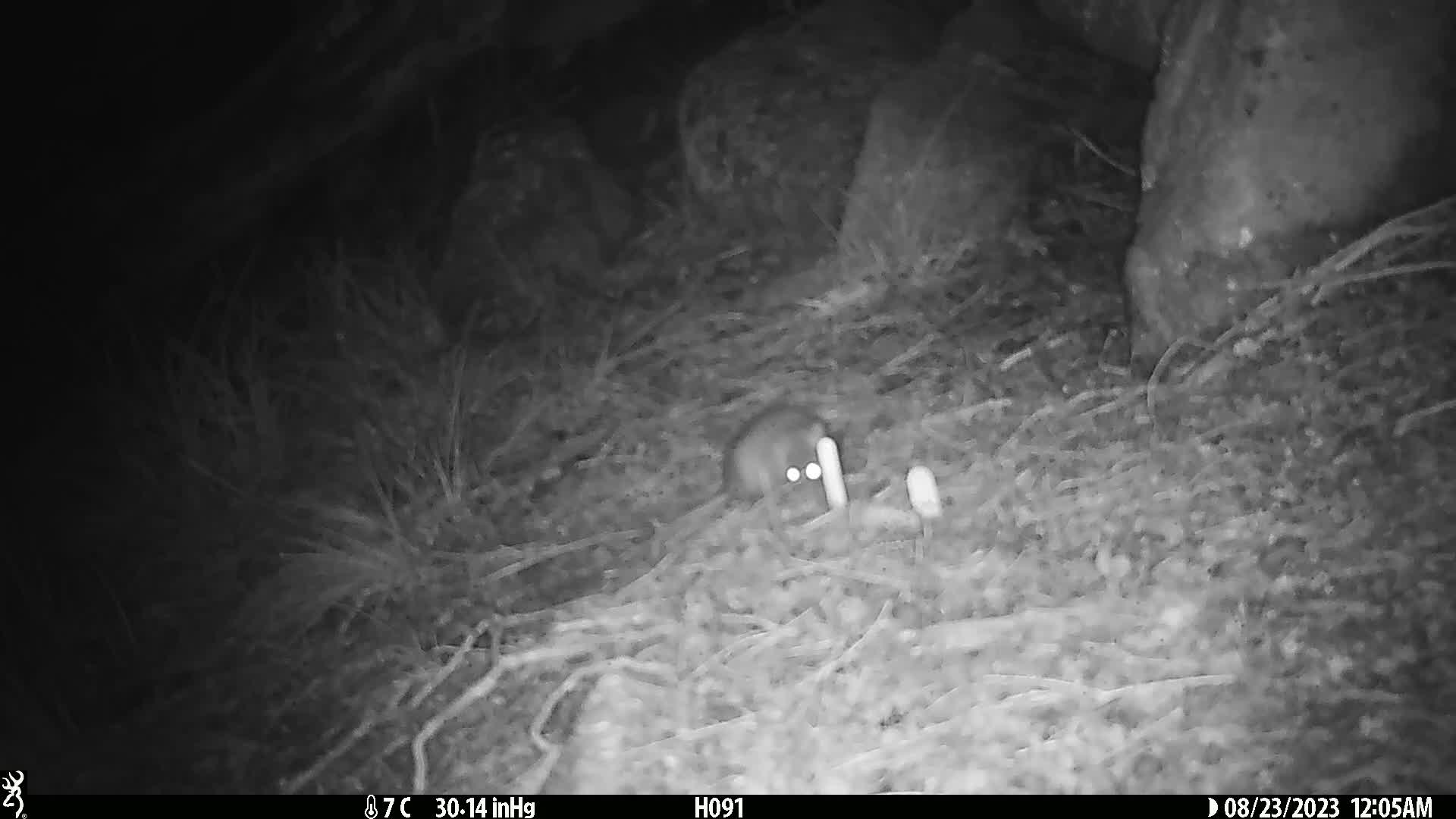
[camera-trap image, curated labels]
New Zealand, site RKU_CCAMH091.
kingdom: Animalia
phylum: Chordata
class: Mammalia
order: Rodentia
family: Muridae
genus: Rattus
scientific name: Rattus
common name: rat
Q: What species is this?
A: Rat (Rattus).